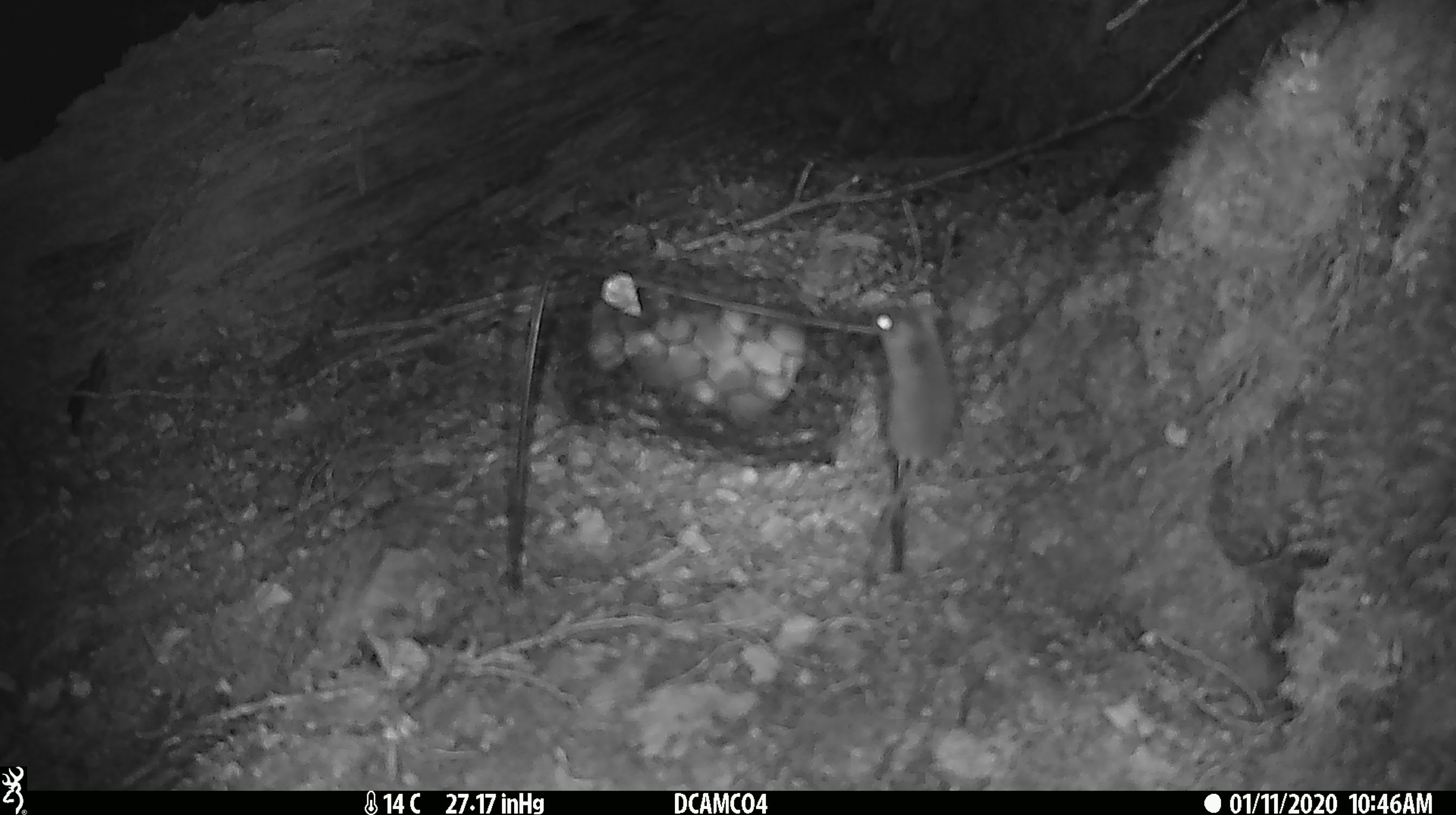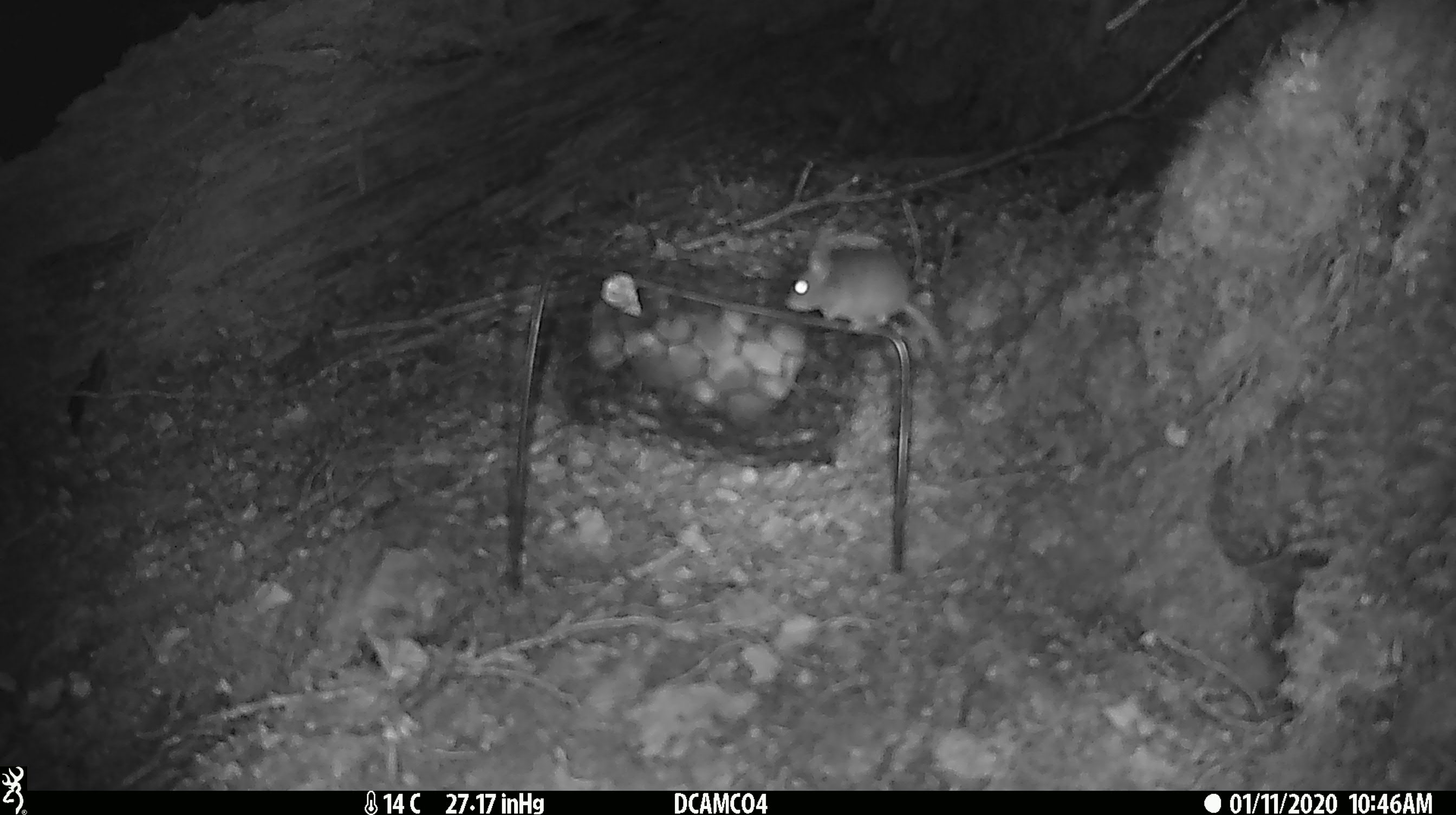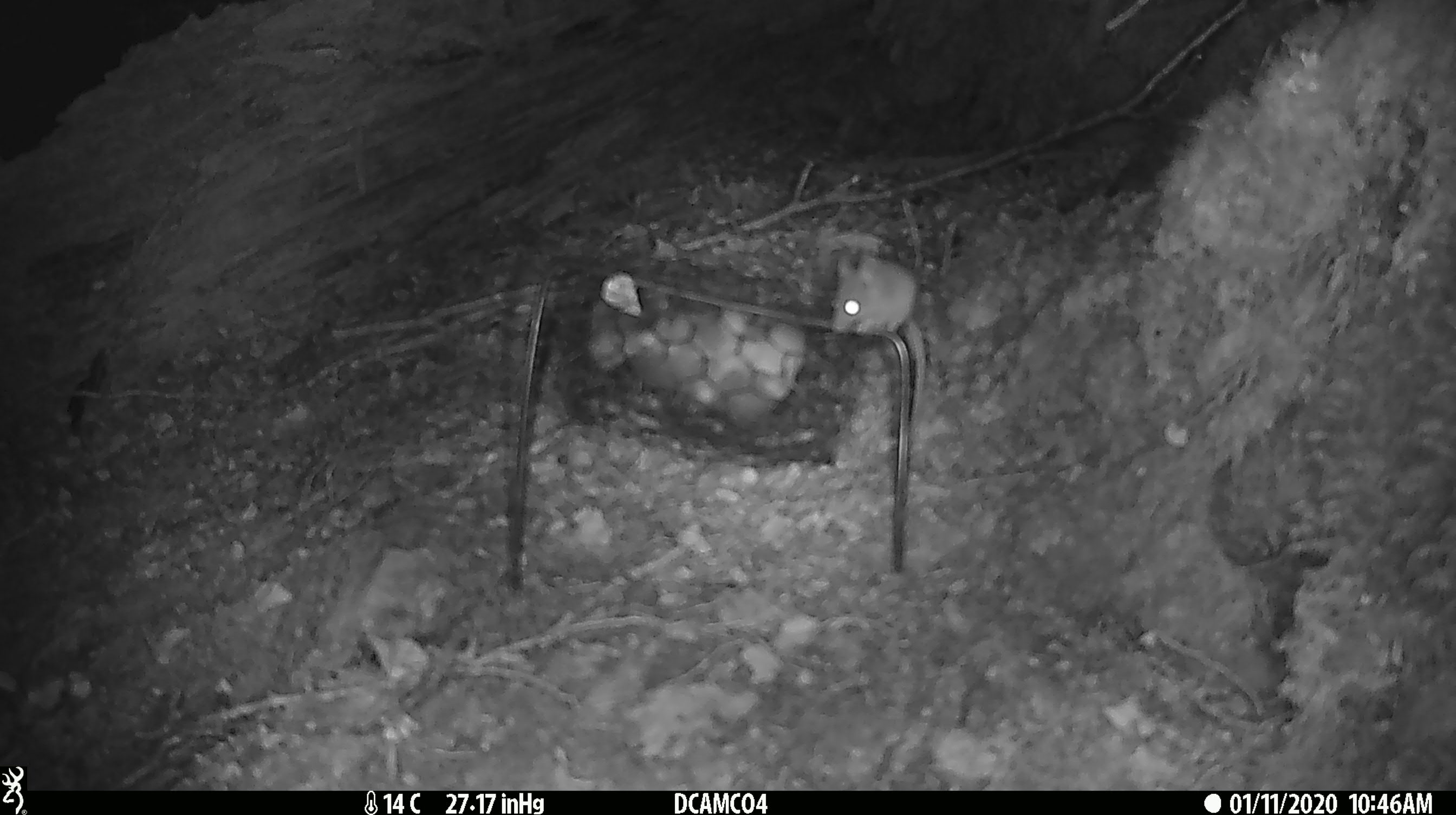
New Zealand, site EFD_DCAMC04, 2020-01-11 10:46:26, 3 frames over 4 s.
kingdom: Animalia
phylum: Chordata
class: Mammalia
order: Rodentia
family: Muridae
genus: Mus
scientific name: Mus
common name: mouse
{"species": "mouse (Mus)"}